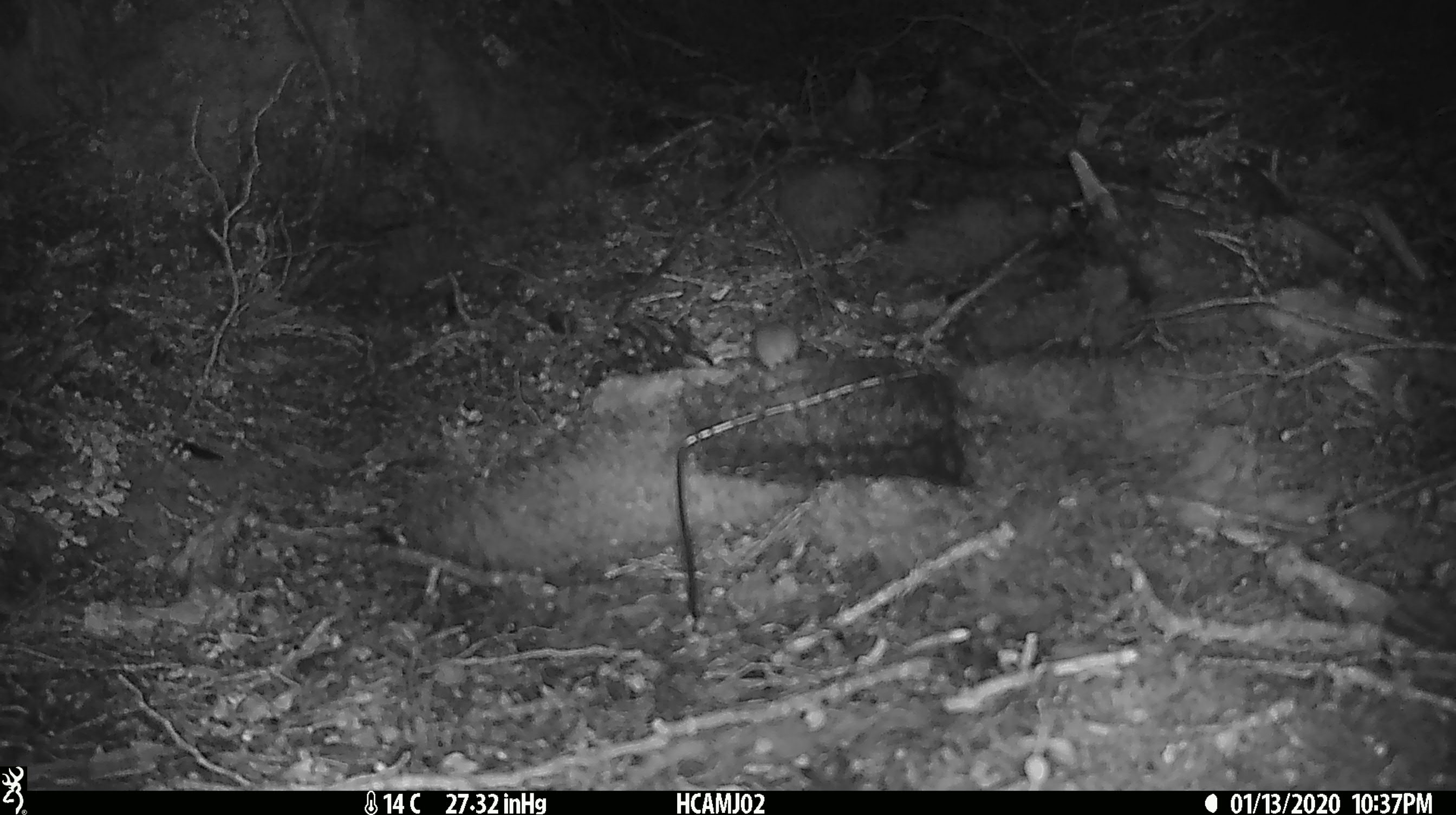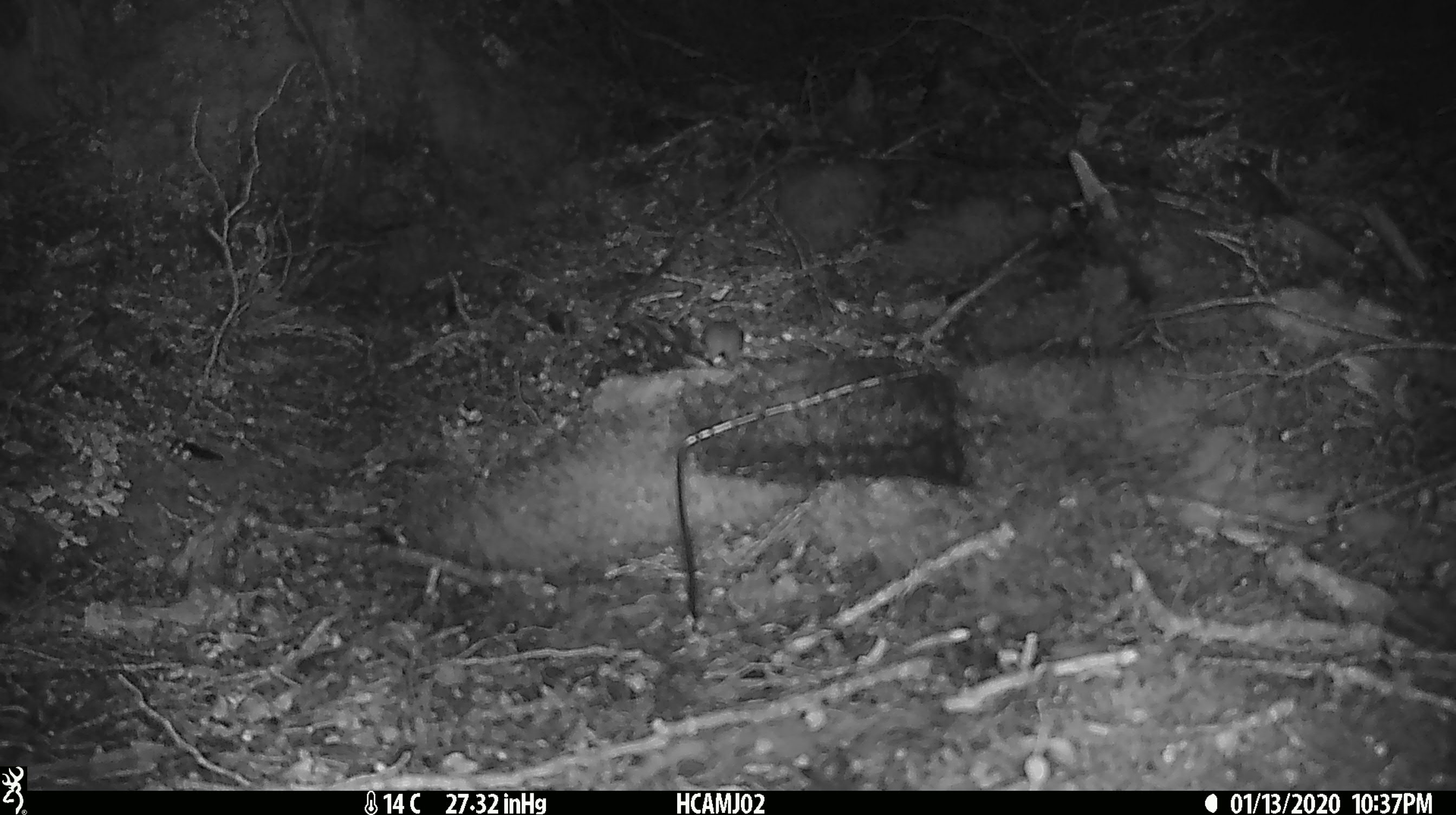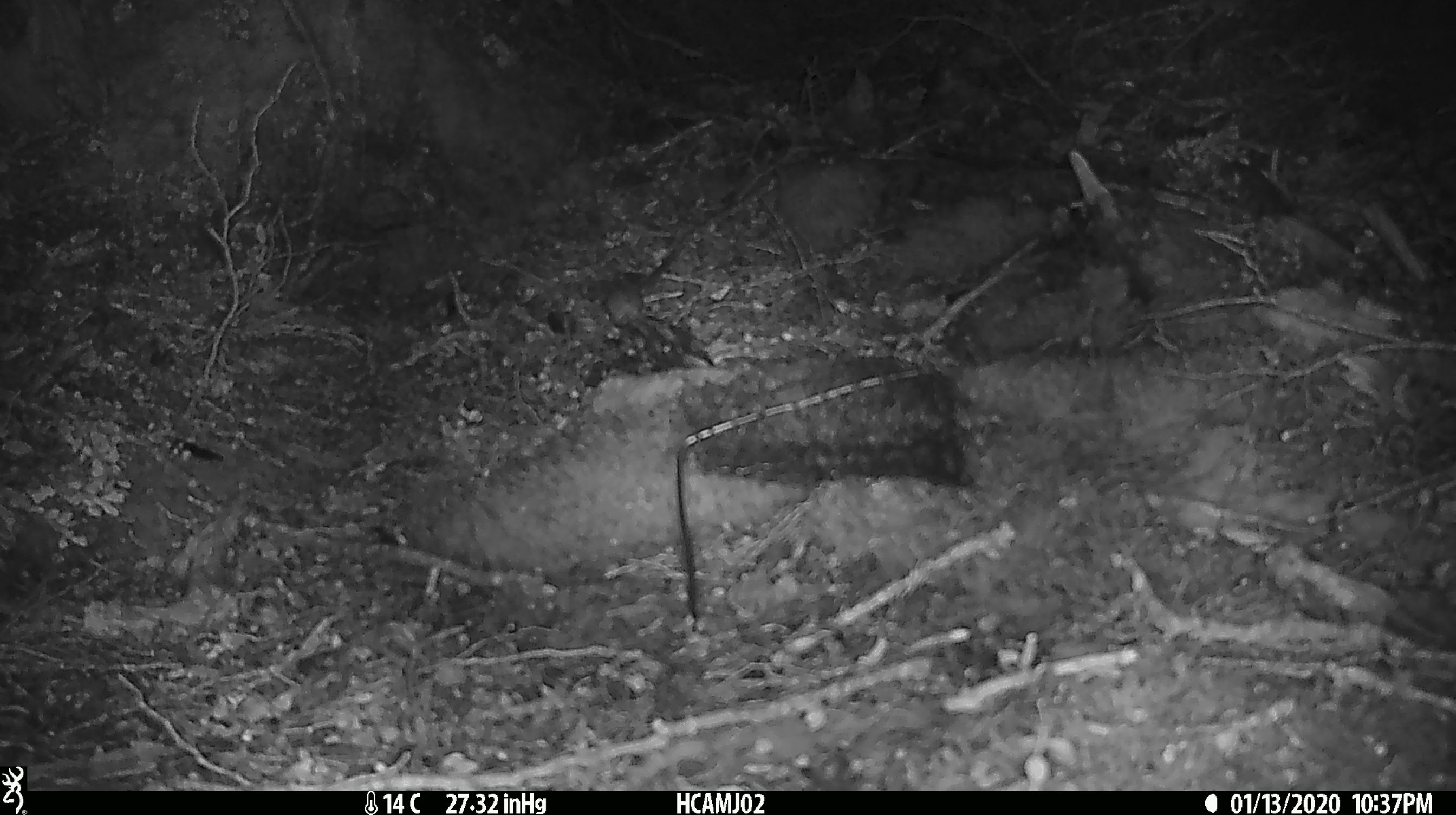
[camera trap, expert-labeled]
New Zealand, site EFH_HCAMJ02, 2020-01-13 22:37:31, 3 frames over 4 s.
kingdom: Animalia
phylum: Chordata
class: Mammalia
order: Rodentia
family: Muridae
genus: Mus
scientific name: Mus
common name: mouse